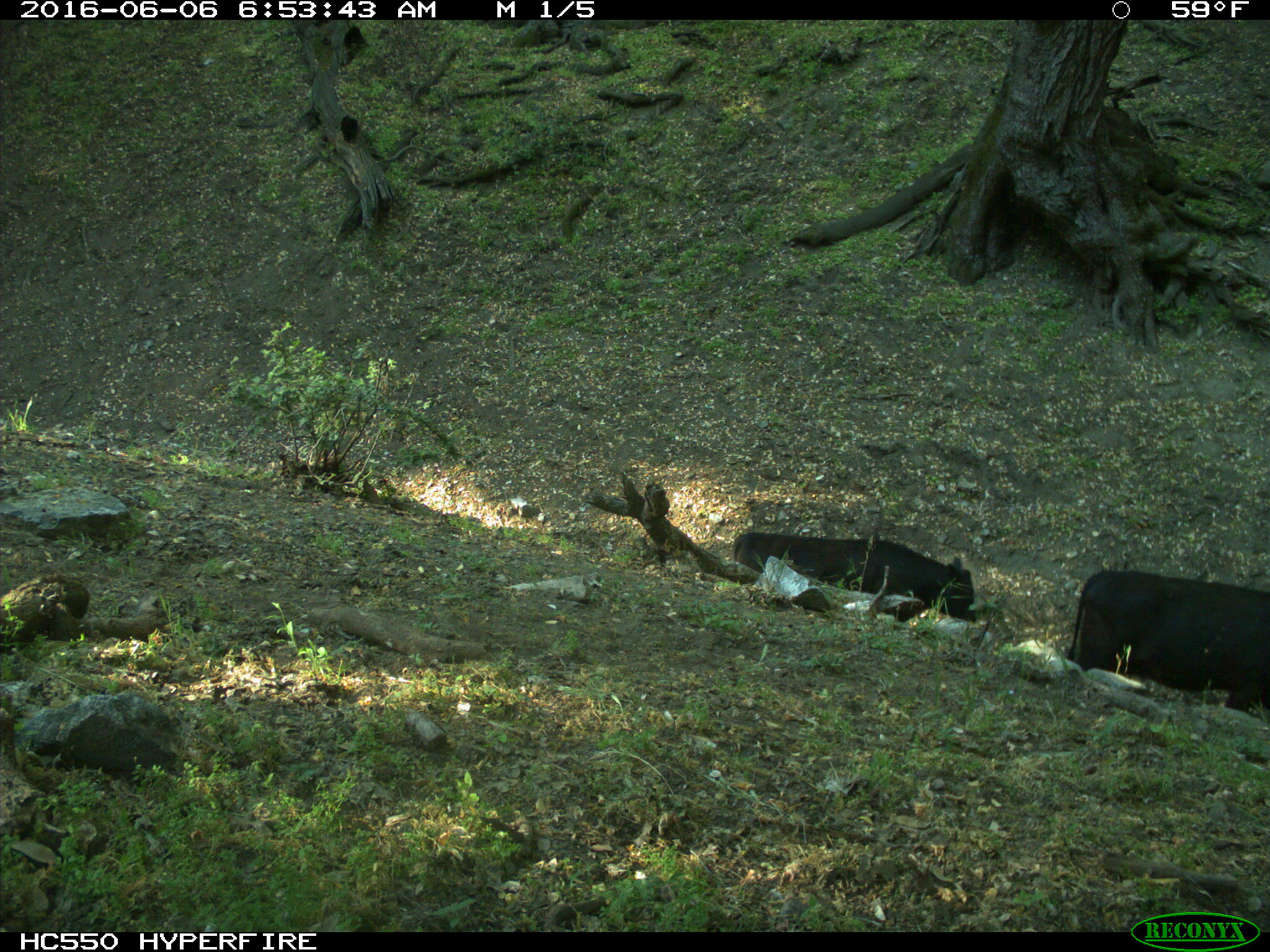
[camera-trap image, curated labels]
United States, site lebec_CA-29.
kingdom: Animalia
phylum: Chordata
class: Mammalia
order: Artiodactyla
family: Bovidae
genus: Bos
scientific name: Bos taurus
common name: domestic cow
Bos taurus (domestic cow).